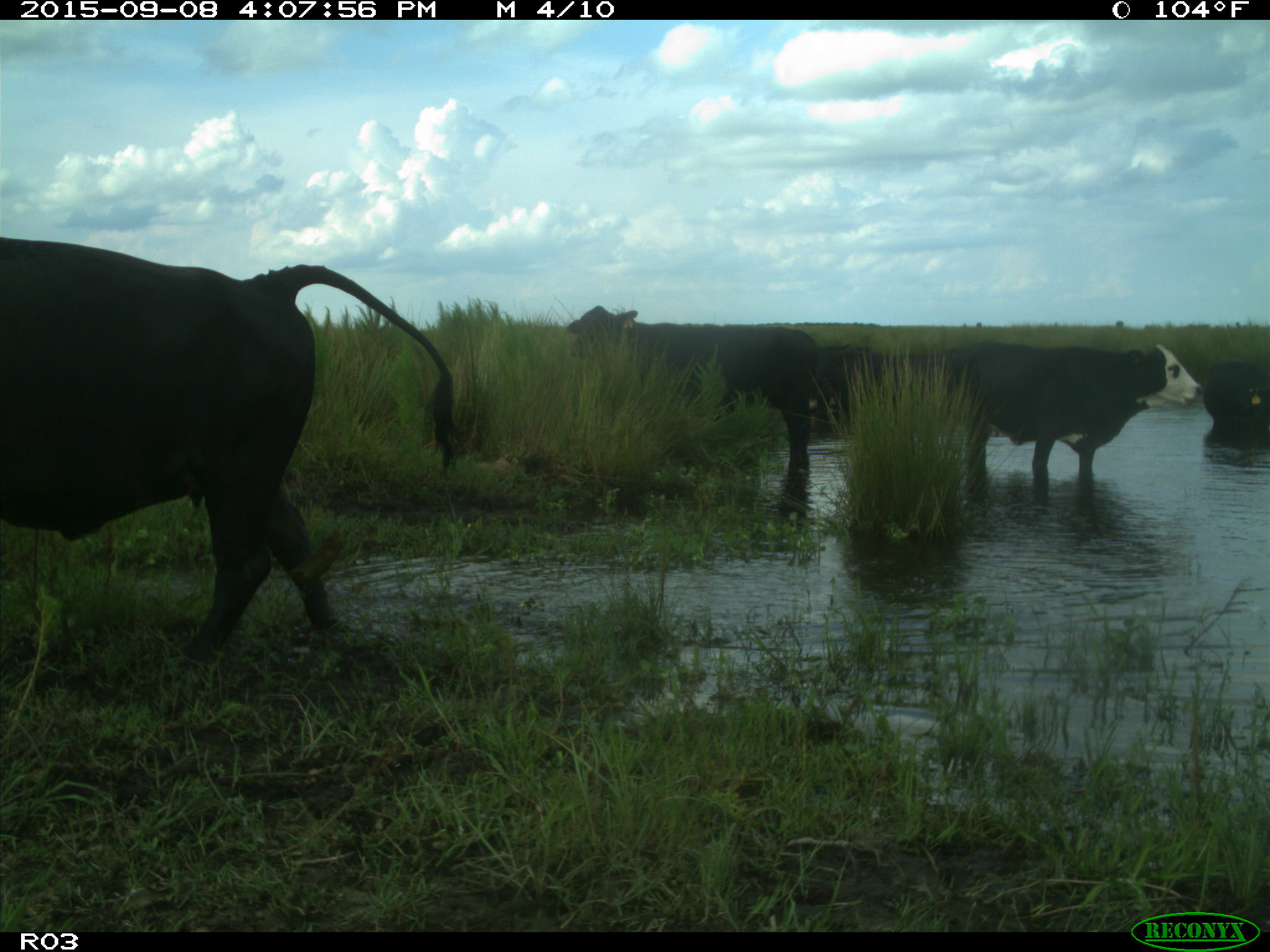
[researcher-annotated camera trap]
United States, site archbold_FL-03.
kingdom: Animalia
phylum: Chordata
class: Mammalia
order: Artiodactyla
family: Bovidae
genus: Bos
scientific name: Bos taurus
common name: domestic cow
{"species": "Bos taurus (domestic cow)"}